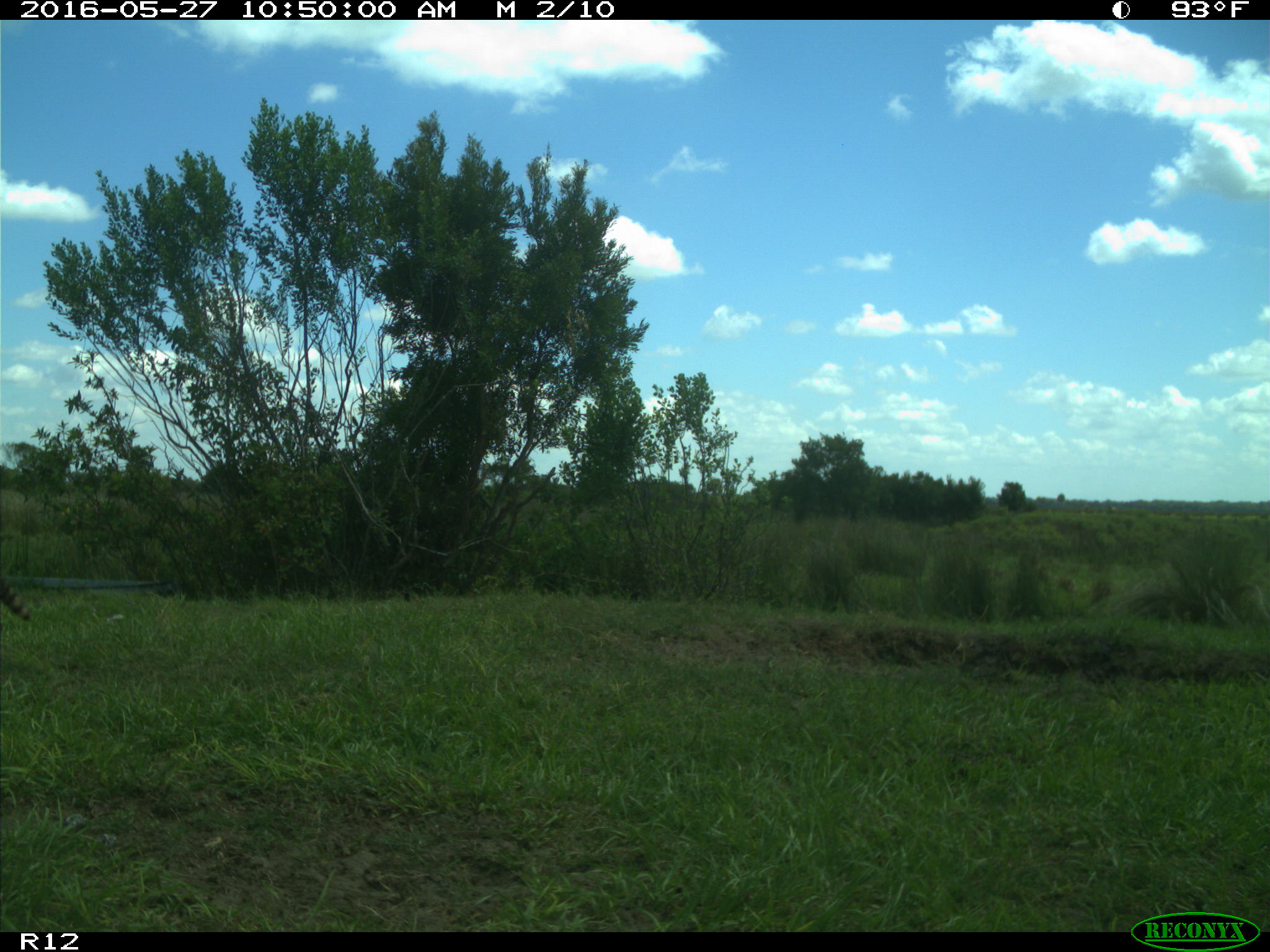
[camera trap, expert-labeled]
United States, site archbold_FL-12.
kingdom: Animalia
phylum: Chordata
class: Mammalia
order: Carnivora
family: Procyonidae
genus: Procyon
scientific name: Procyon lotor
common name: common raccoon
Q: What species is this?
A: Procyon lotor (common raccoon).